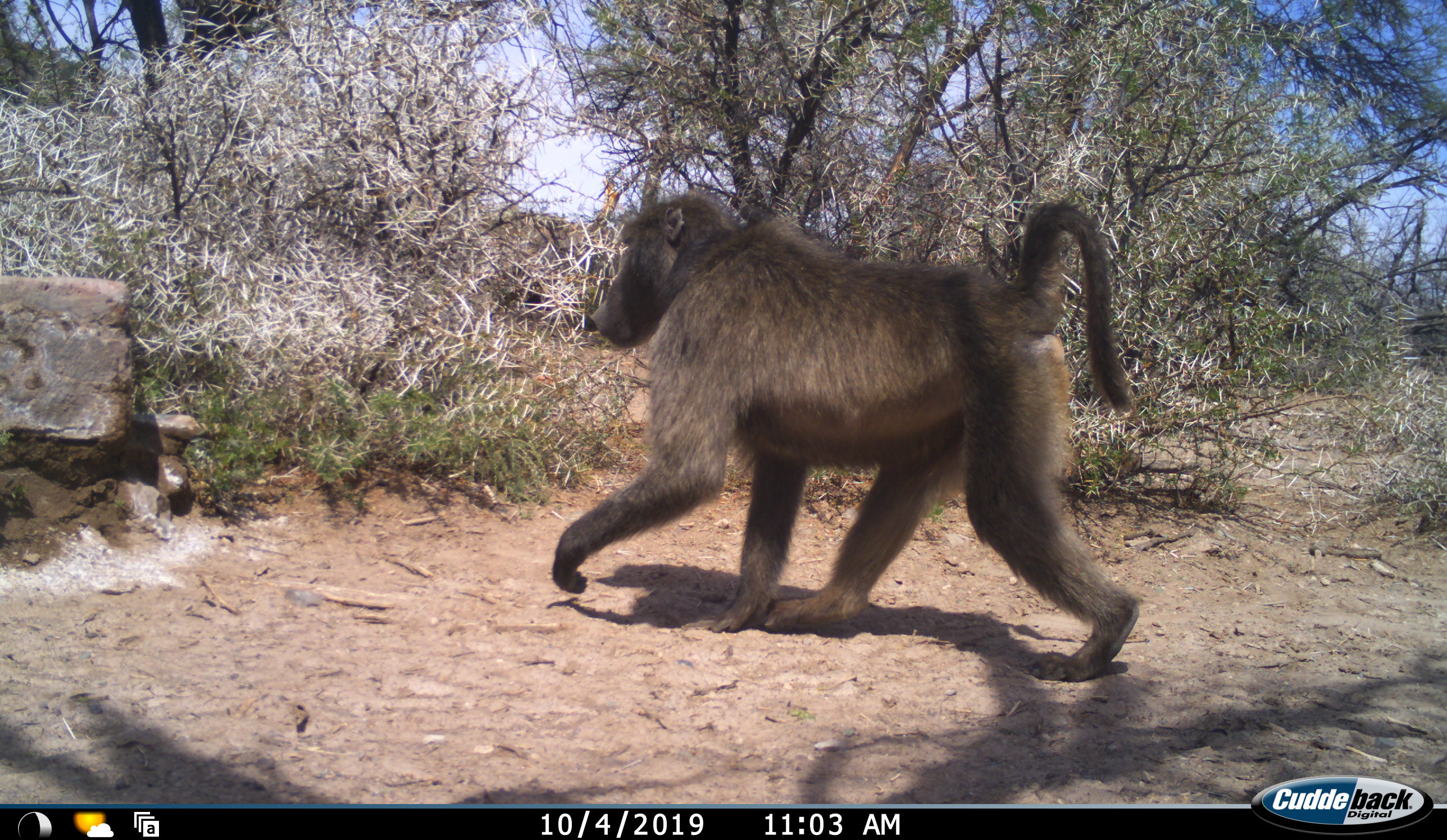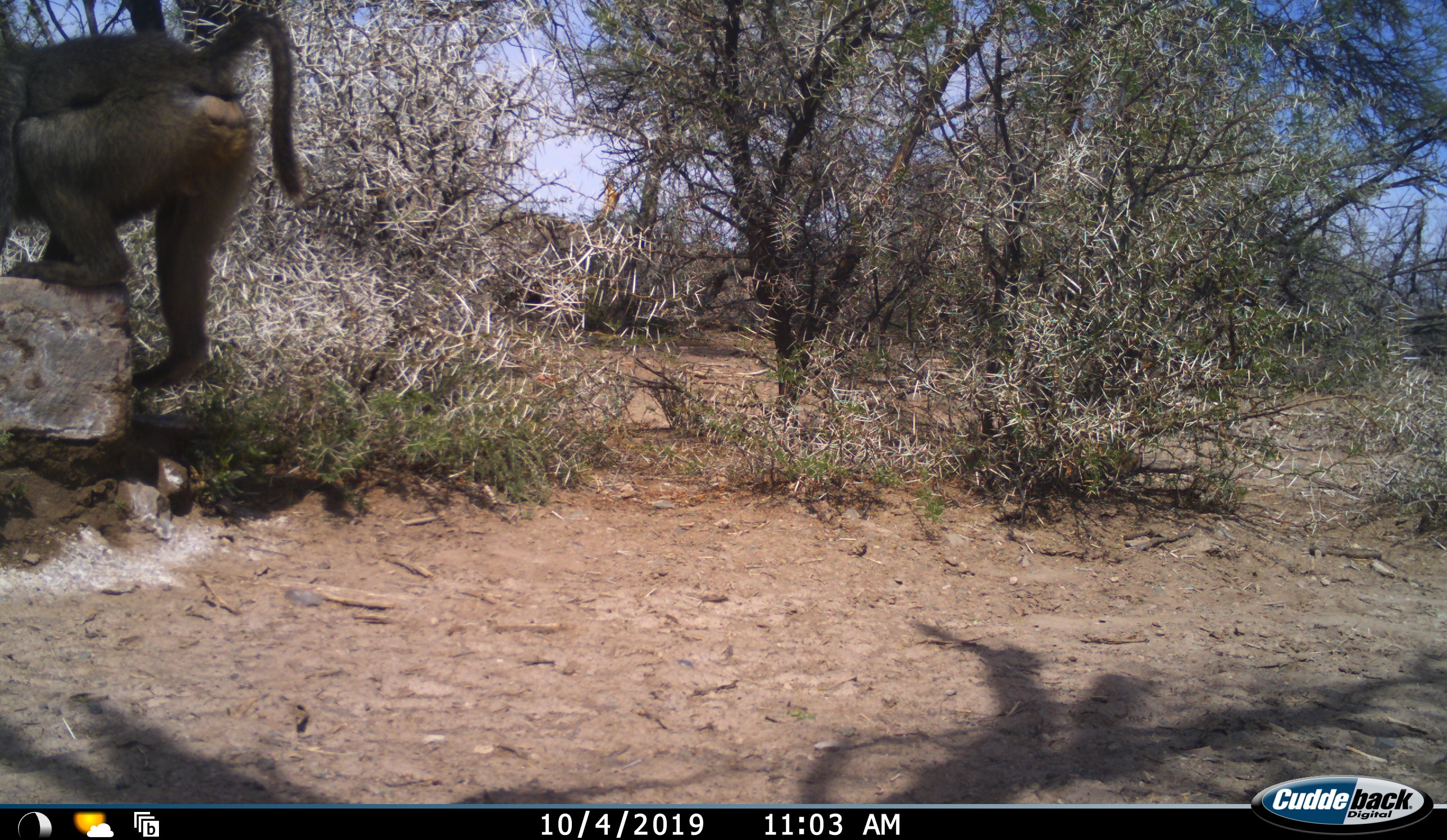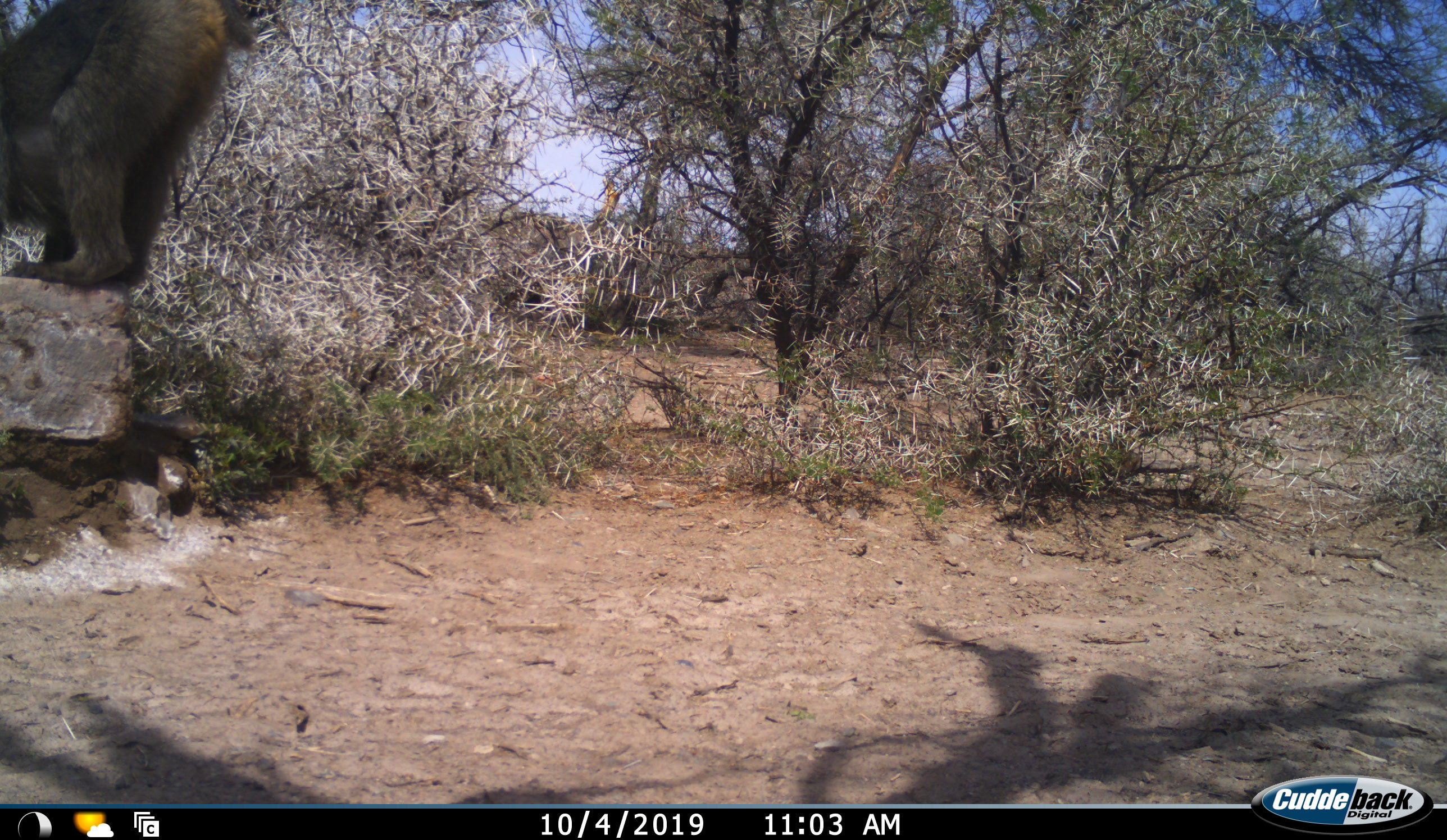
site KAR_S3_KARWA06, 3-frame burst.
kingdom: Animalia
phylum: Chordata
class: Mammalia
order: Primates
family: Cercopithecidae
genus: Papio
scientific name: Papio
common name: baboon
Baboon (Papio), count 1. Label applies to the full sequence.